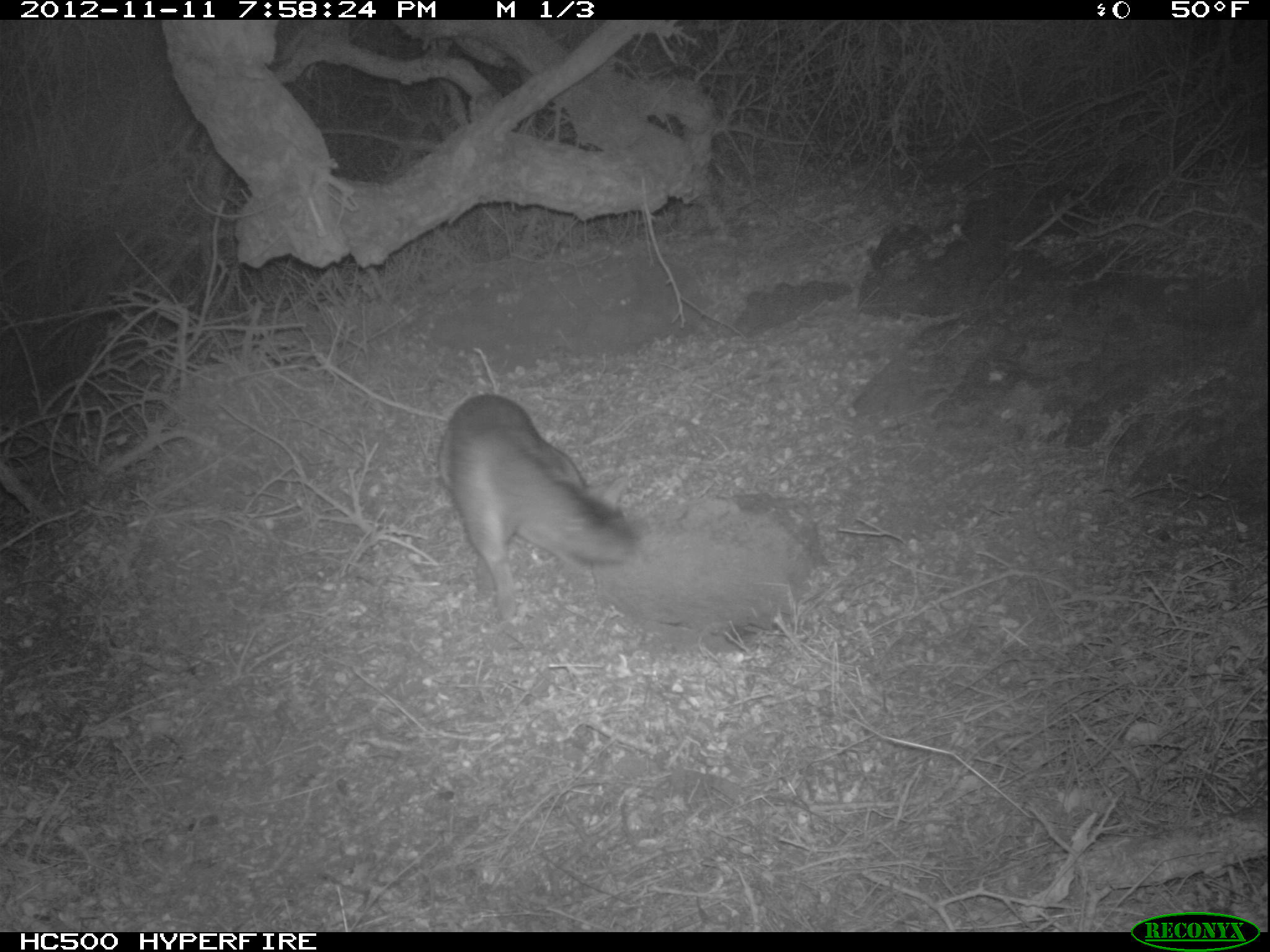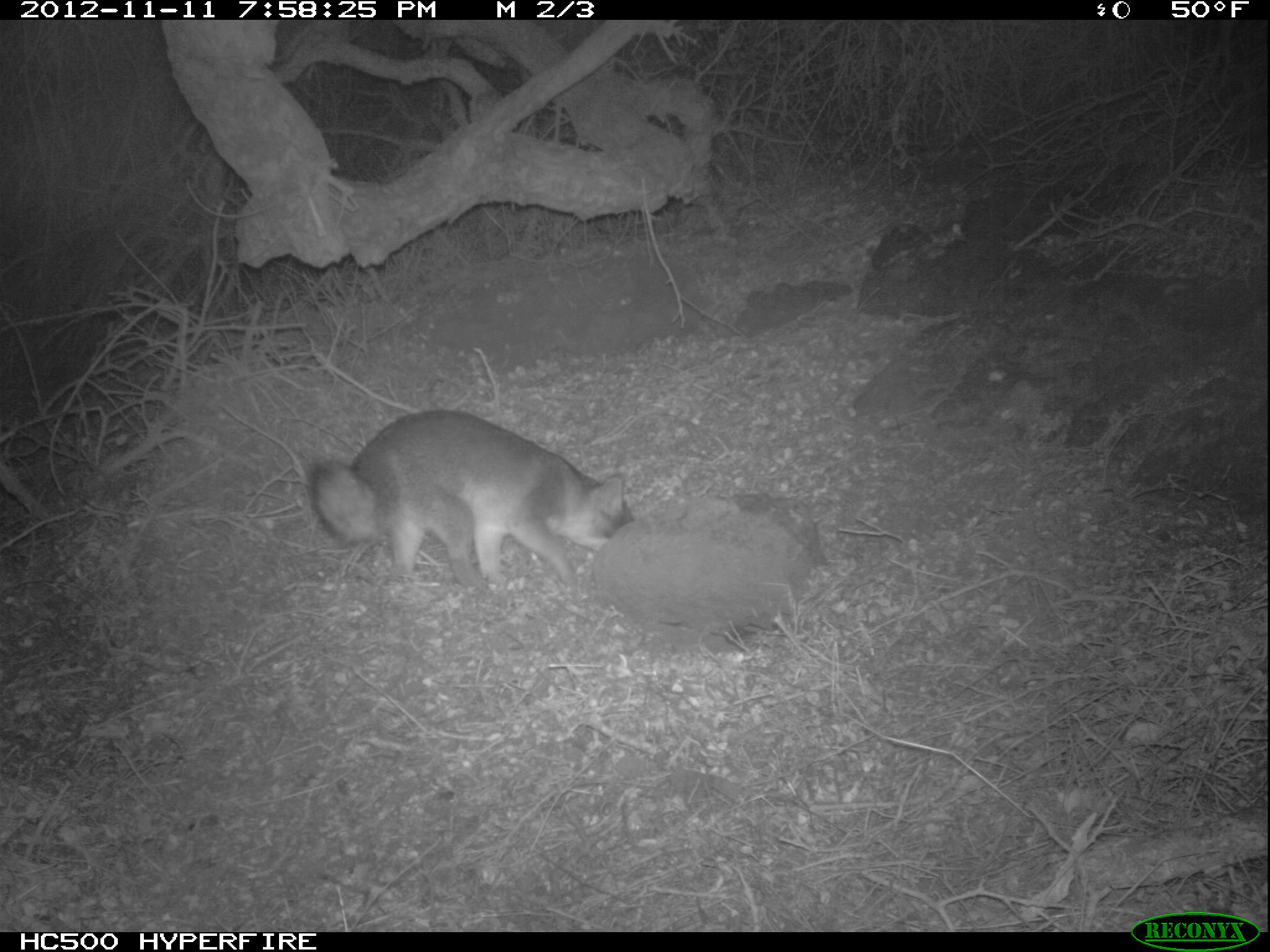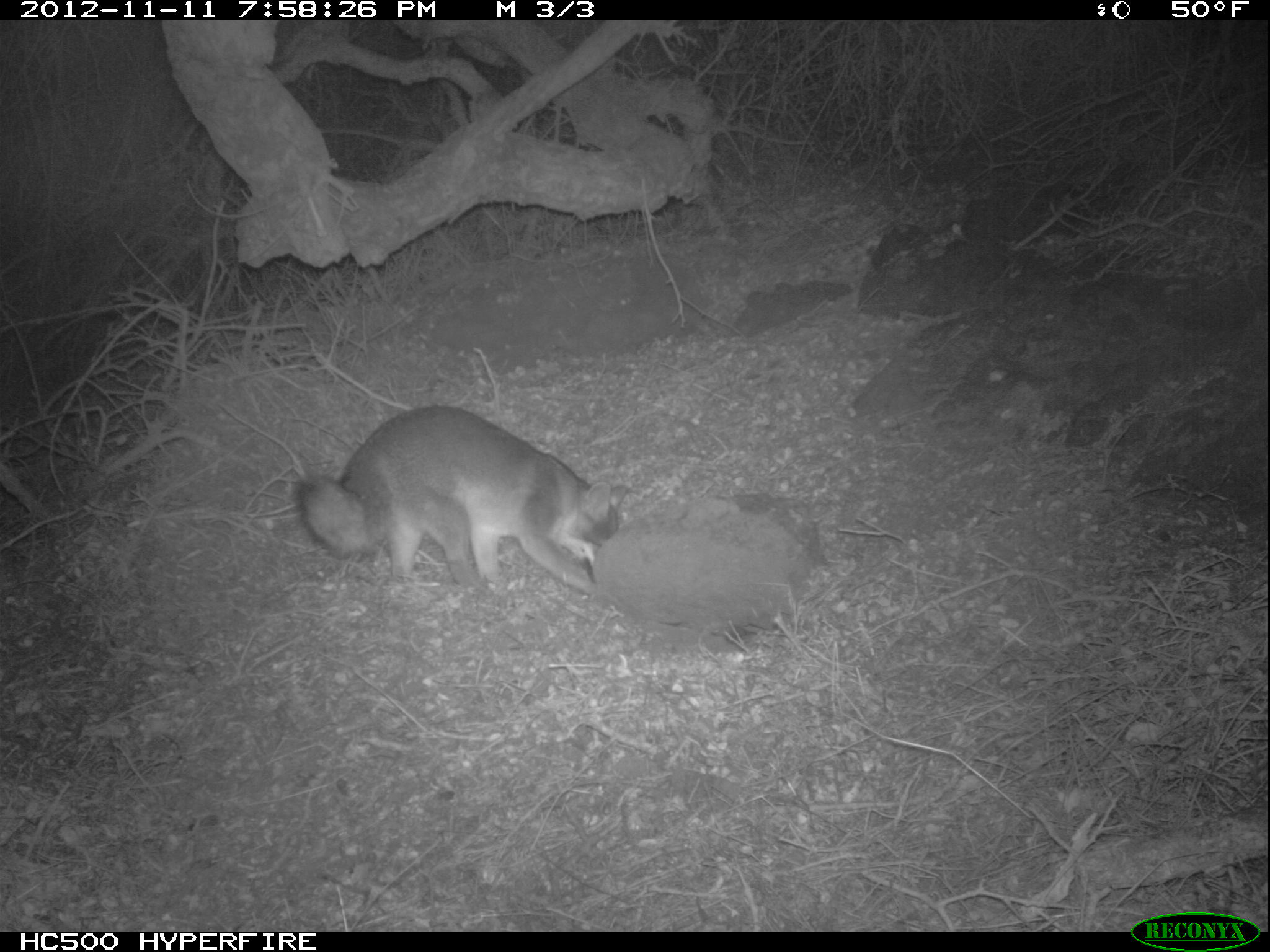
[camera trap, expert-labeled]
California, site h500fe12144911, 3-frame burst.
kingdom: Animalia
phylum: Chordata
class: Mammalia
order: Carnivora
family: Canidae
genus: Urocyon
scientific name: Urocyon littoralis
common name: island fox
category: fox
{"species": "fox (island fox) (Urocyon littoralis)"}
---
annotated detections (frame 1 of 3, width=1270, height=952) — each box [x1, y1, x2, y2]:
fox: [439, 395, 641, 620]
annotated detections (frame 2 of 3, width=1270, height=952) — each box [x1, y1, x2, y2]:
fox: [309, 408, 633, 586]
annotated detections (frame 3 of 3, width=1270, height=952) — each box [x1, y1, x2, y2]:
fox: [297, 407, 628, 596]